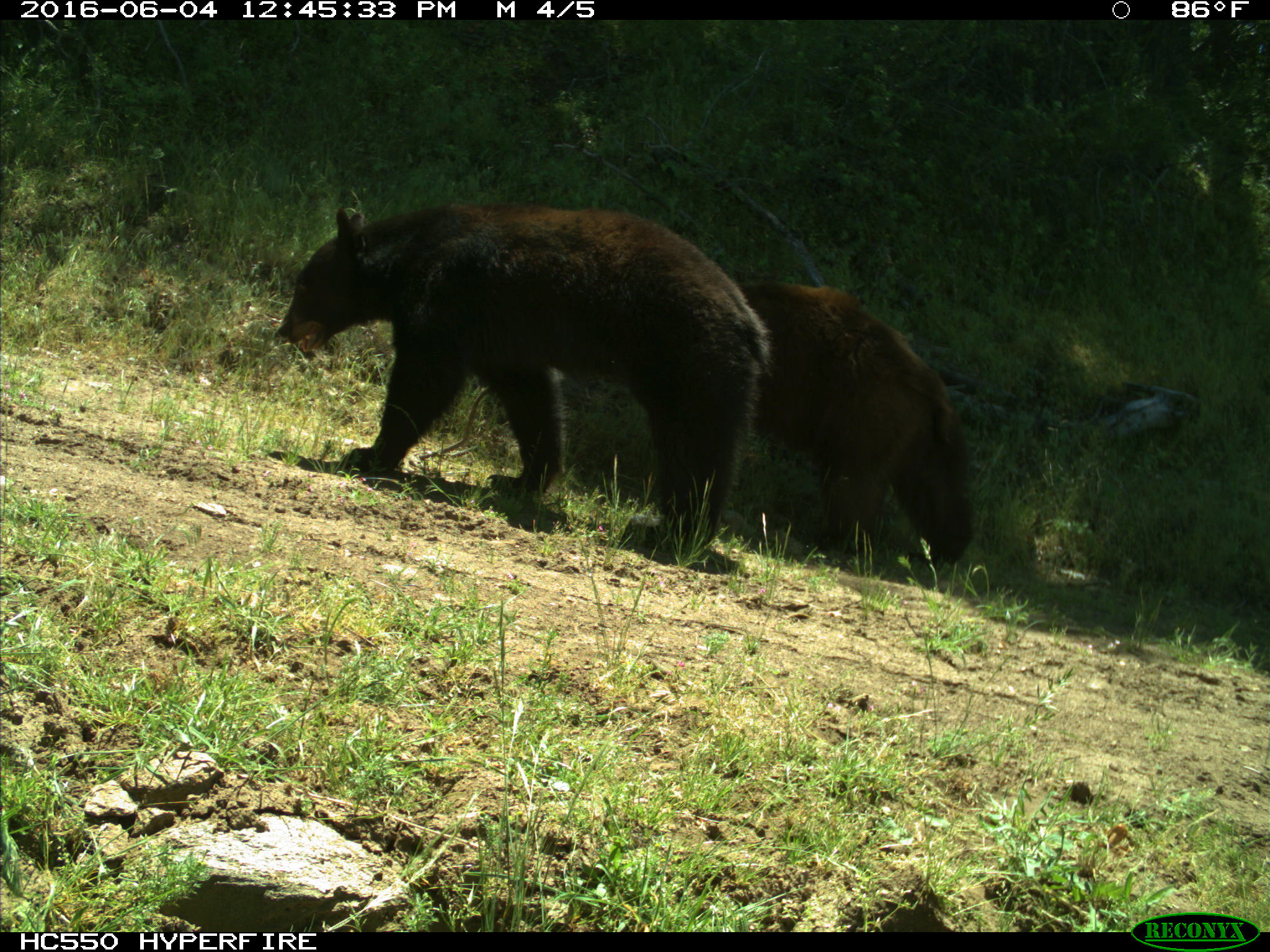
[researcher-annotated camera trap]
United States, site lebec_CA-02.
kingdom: Animalia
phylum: Chordata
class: Mammalia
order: Carnivora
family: Ursidae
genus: Ursus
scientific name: Ursus americanus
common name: american black bear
Ursus americanus (american black bear).